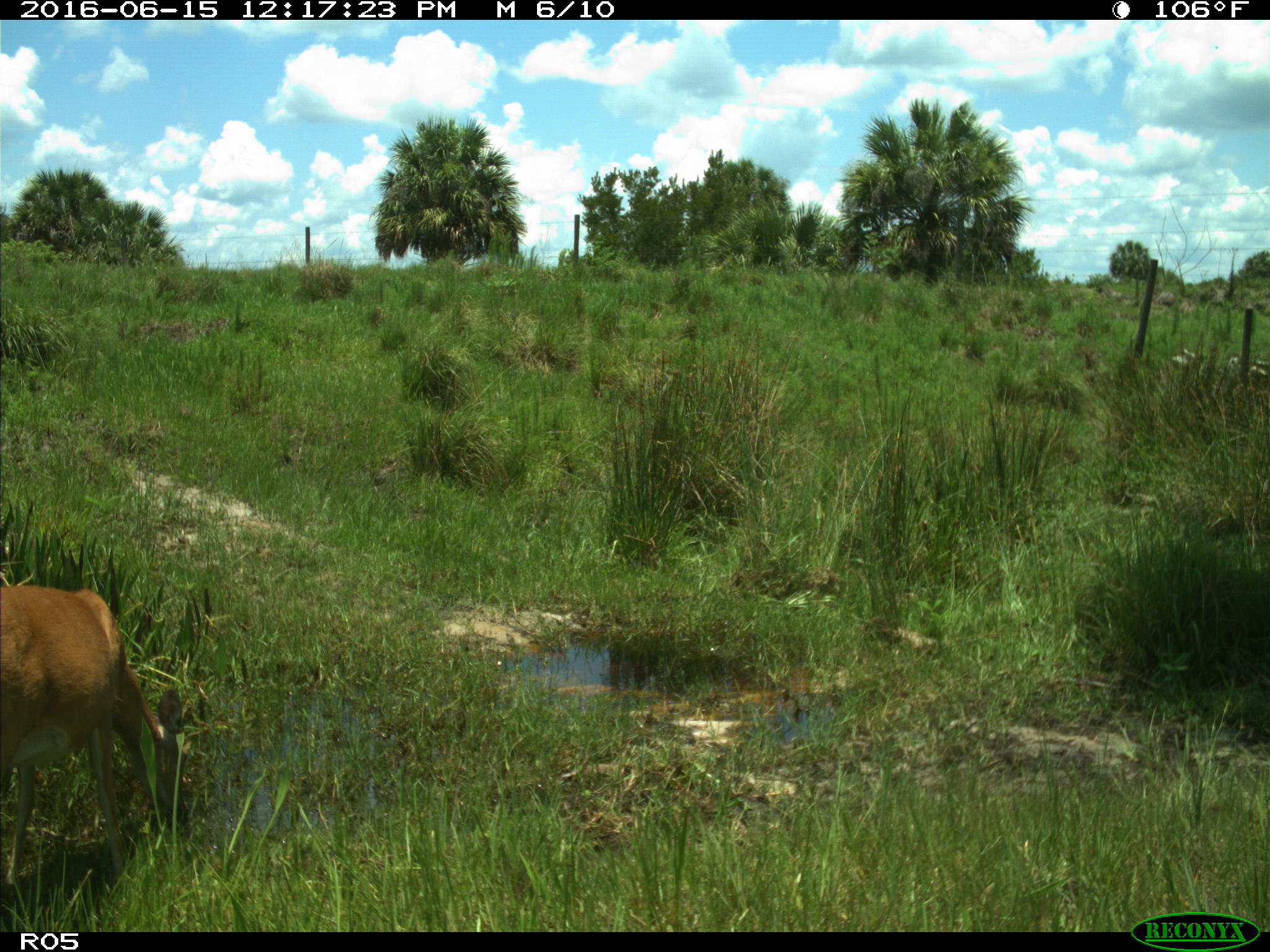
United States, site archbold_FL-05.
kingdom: Animalia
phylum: Chordata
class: Mammalia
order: Artiodactyla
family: Cervidae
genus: Odocoileus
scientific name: Odocoileus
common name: deer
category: unidentified deer